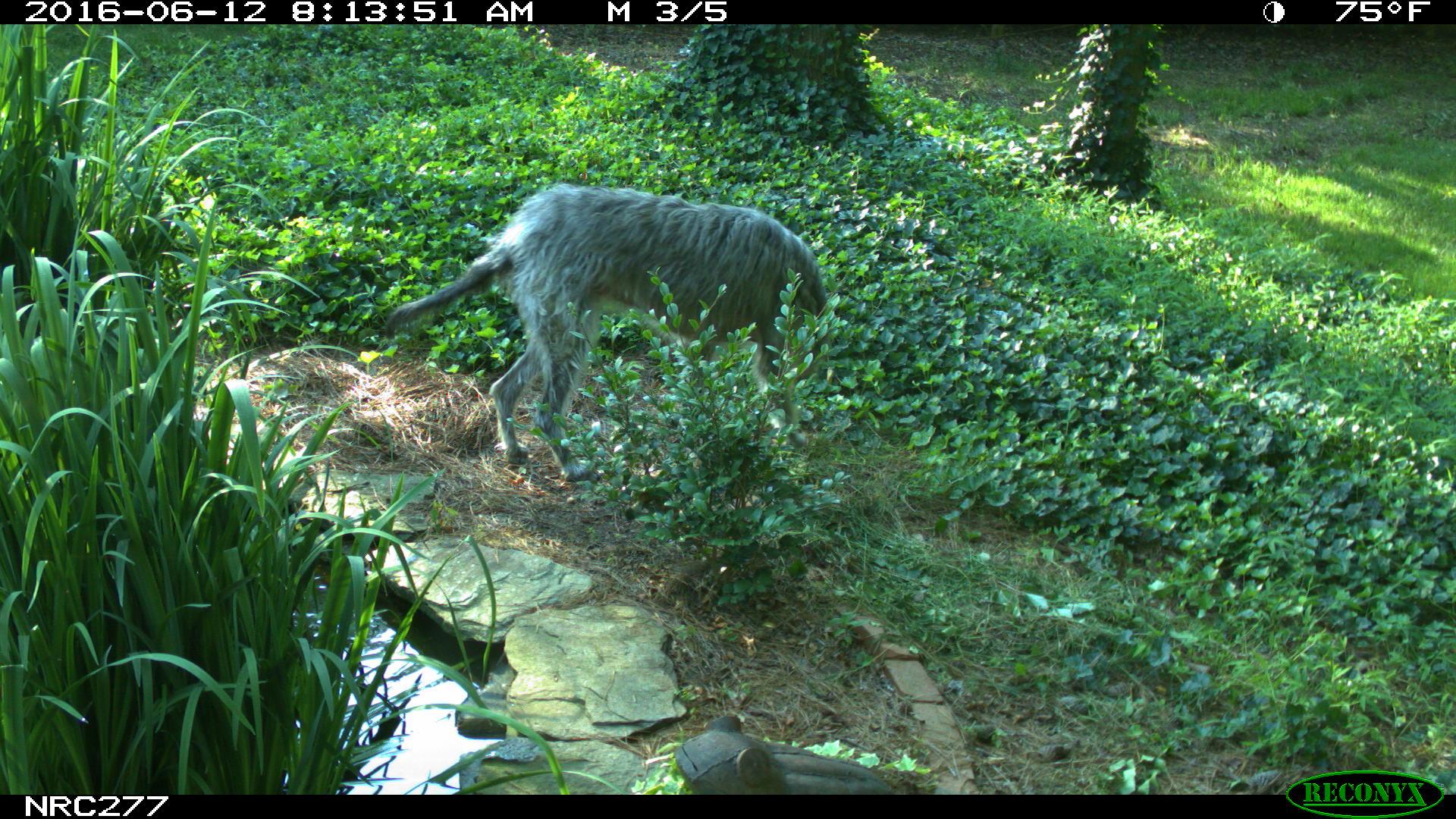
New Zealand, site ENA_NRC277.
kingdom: Animalia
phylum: Chordata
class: Mammalia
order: Carnivora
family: Canidae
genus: Canis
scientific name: Canis familiaris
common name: domestic dog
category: dog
Dog (domestic dog) (Canis familiaris).